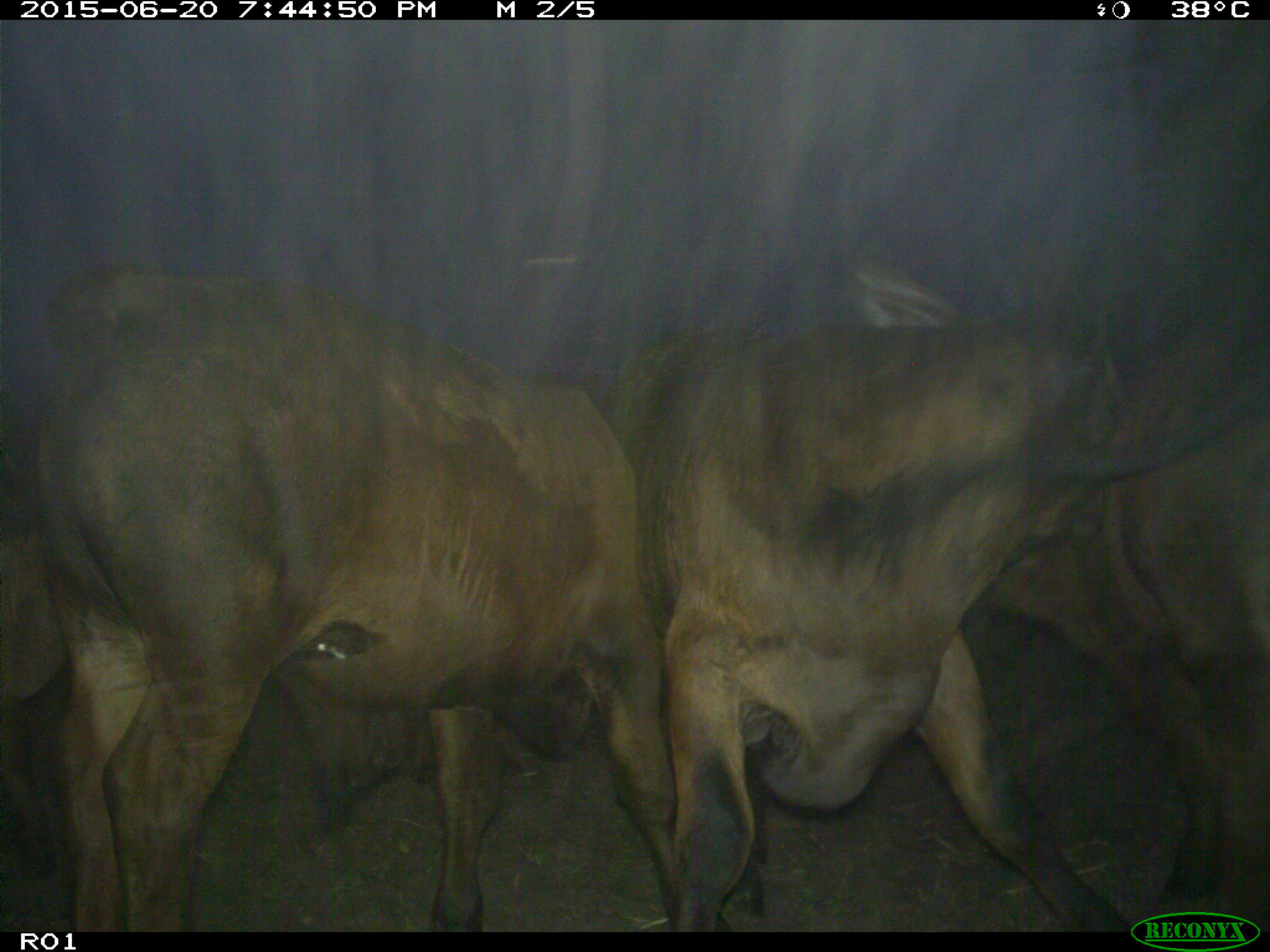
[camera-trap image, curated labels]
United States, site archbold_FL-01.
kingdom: Animalia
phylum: Chordata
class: Mammalia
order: Artiodactyla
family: Bovidae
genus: Bos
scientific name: Bos taurus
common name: domestic cow